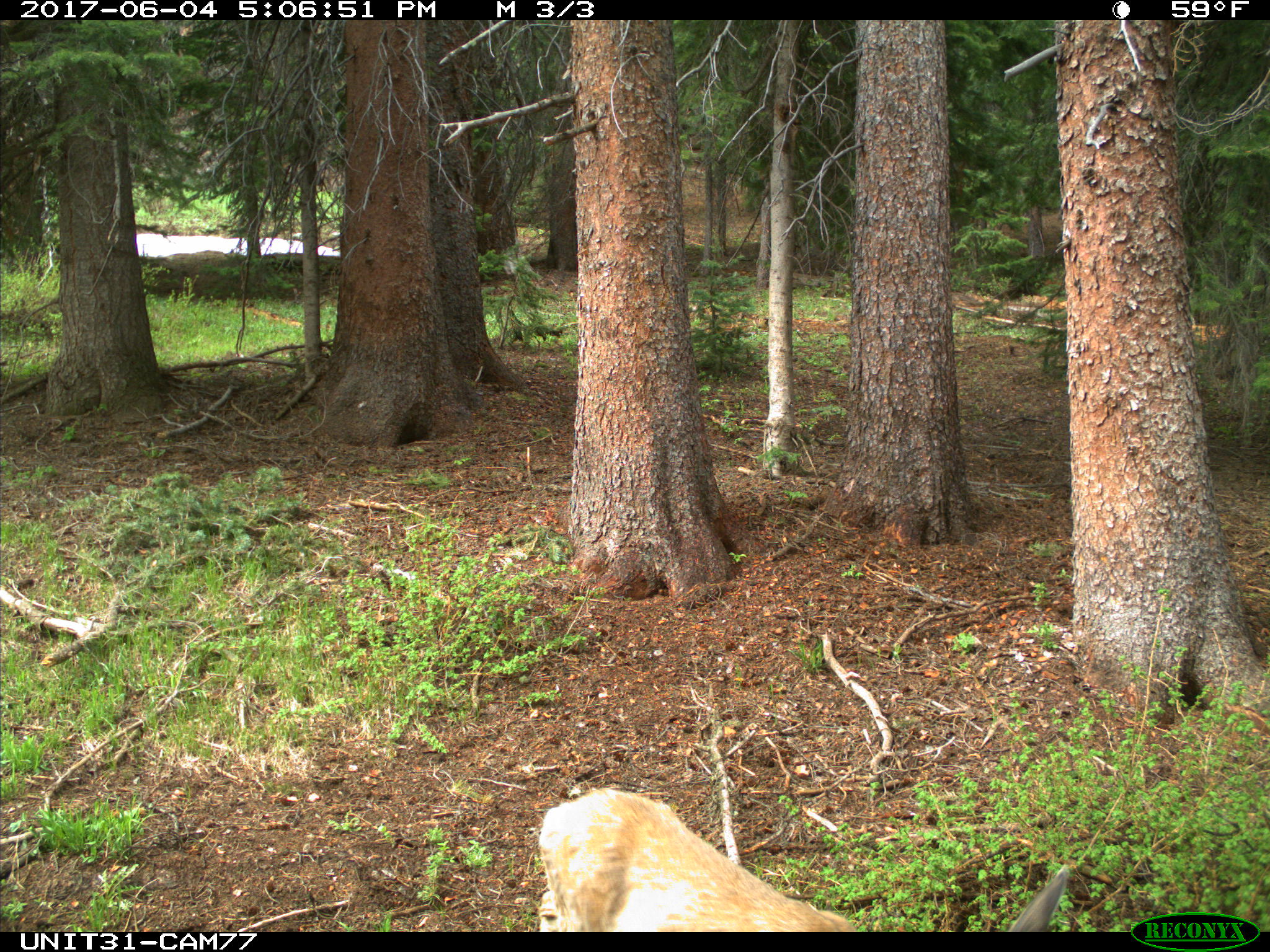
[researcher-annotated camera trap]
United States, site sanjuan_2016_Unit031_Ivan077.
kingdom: Animalia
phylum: Chordata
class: Mammalia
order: Artiodactyla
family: Cervidae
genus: Odocoileus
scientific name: Odocoileus hemionus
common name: mule deer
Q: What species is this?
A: Odocoileus hemionus (mule deer).